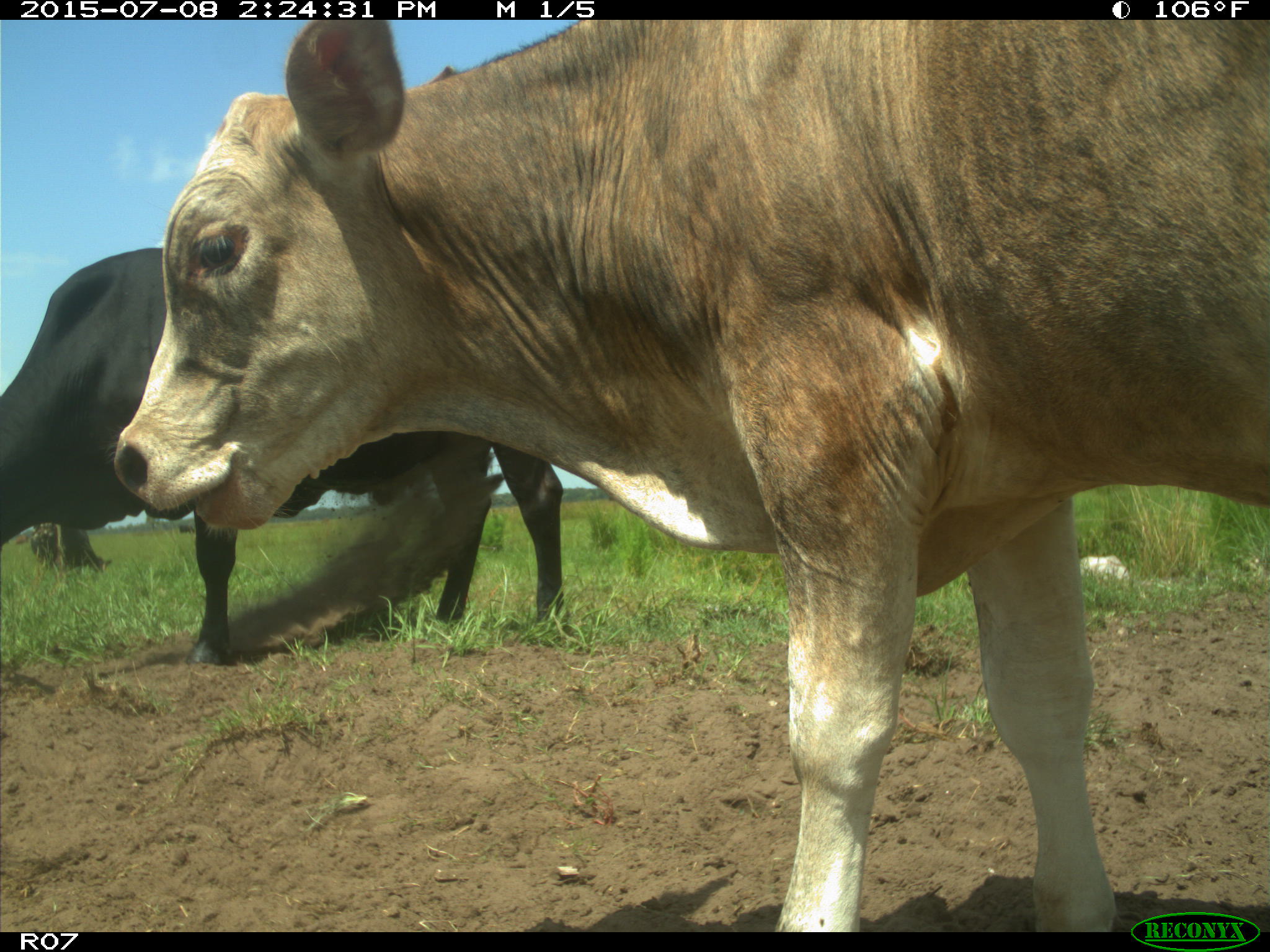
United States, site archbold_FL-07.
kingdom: Animalia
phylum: Chordata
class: Mammalia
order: Artiodactyla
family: Bovidae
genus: Bos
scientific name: Bos taurus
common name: domestic cow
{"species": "Bos taurus (domestic cow)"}